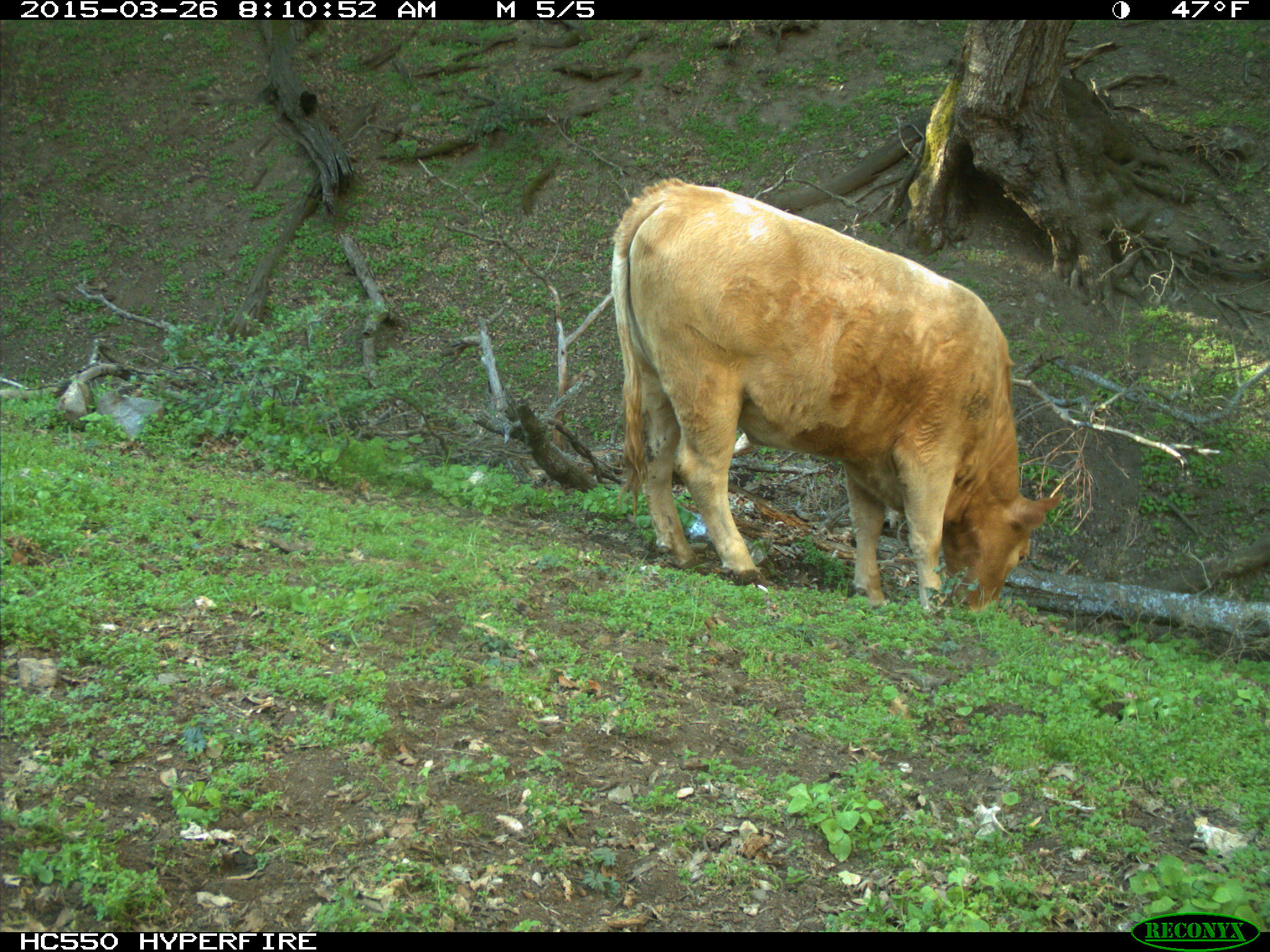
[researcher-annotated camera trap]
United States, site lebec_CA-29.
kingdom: Animalia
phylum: Chordata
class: Mammalia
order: Artiodactyla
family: Bovidae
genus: Bos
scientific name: Bos taurus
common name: domestic cow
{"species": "Bos taurus (domestic cow)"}